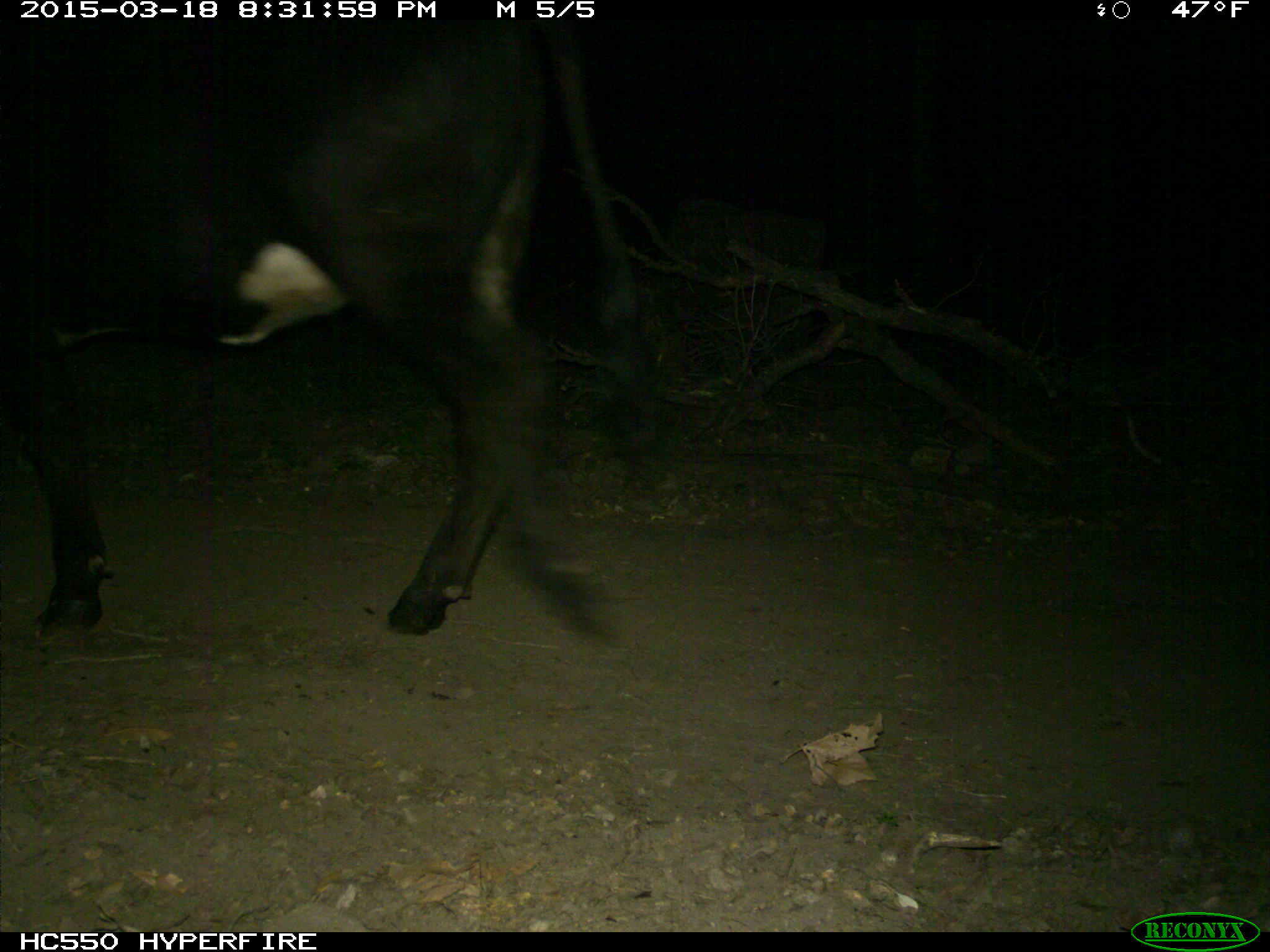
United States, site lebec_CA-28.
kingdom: Animalia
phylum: Chordata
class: Mammalia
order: Artiodactyla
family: Bovidae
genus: Bos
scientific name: Bos taurus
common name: domestic cow